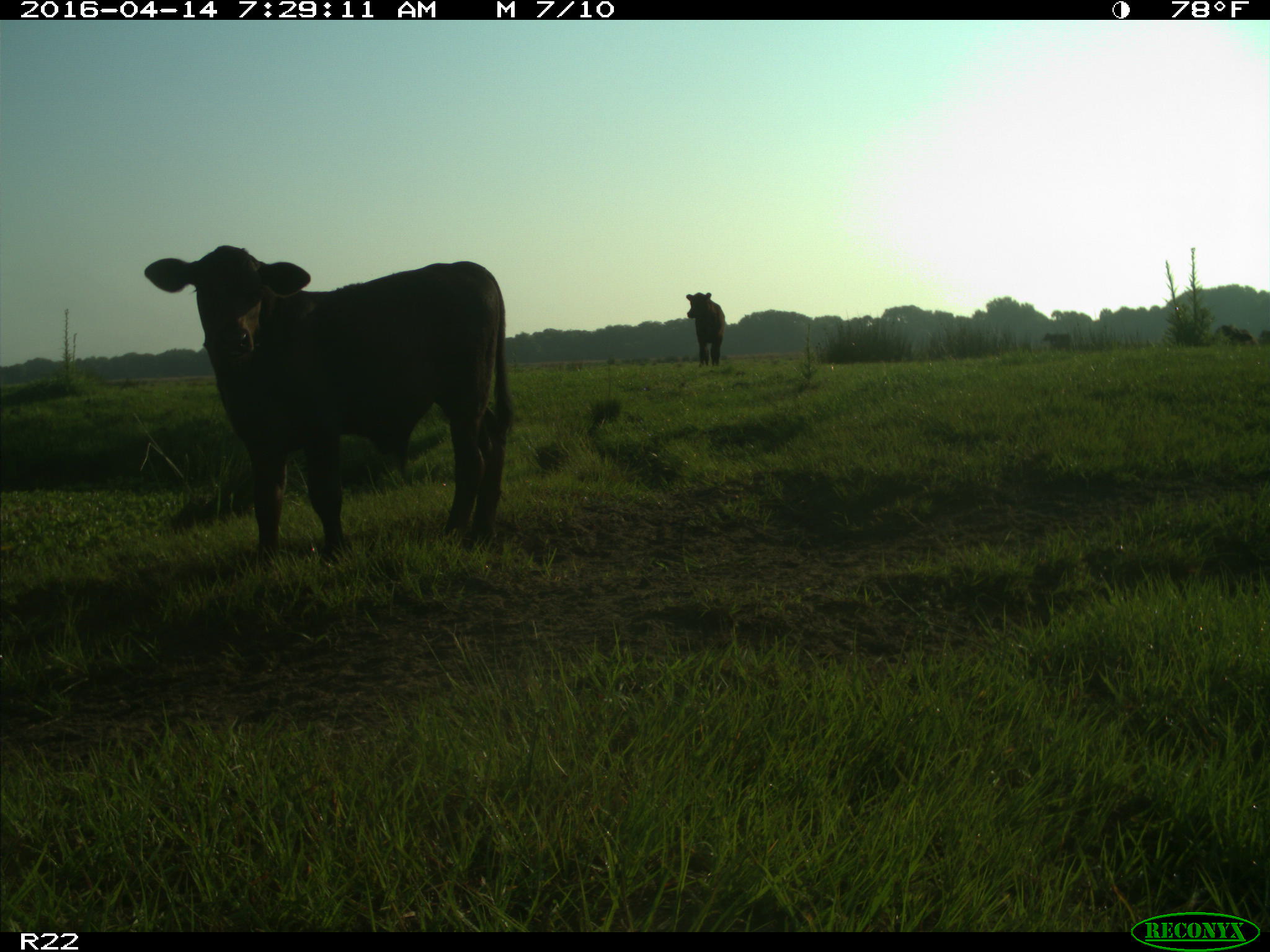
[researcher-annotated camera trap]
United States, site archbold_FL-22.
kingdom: Animalia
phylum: Chordata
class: Mammalia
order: Artiodactyla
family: Bovidae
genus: Bos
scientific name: Bos taurus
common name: domestic cow